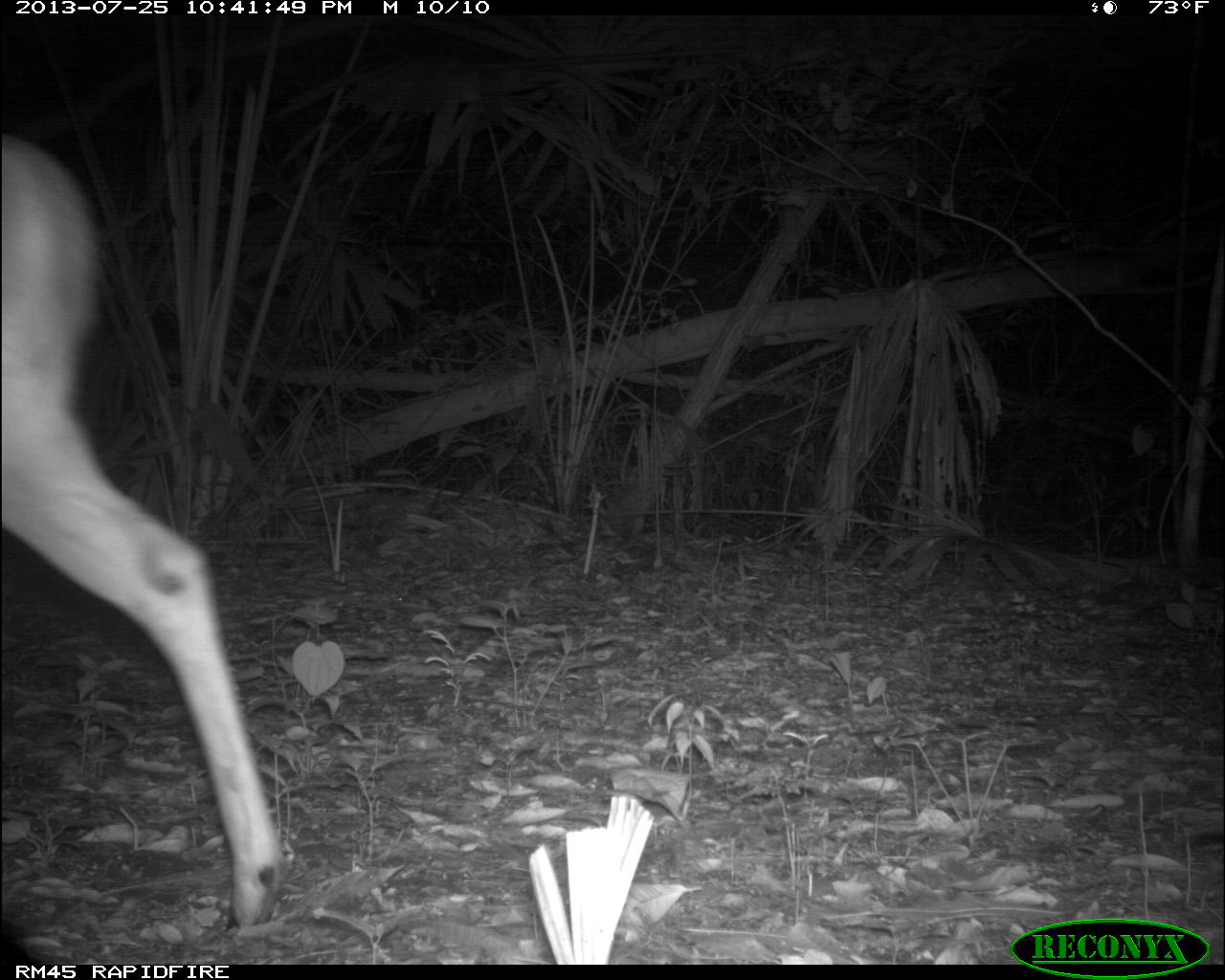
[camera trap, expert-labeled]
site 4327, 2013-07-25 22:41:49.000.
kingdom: Animalia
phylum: Chordata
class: Mammalia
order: Artiodactyla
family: Cervidae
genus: Odocoileus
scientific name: Odocoileus virginianus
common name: white-tailed deer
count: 1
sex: male